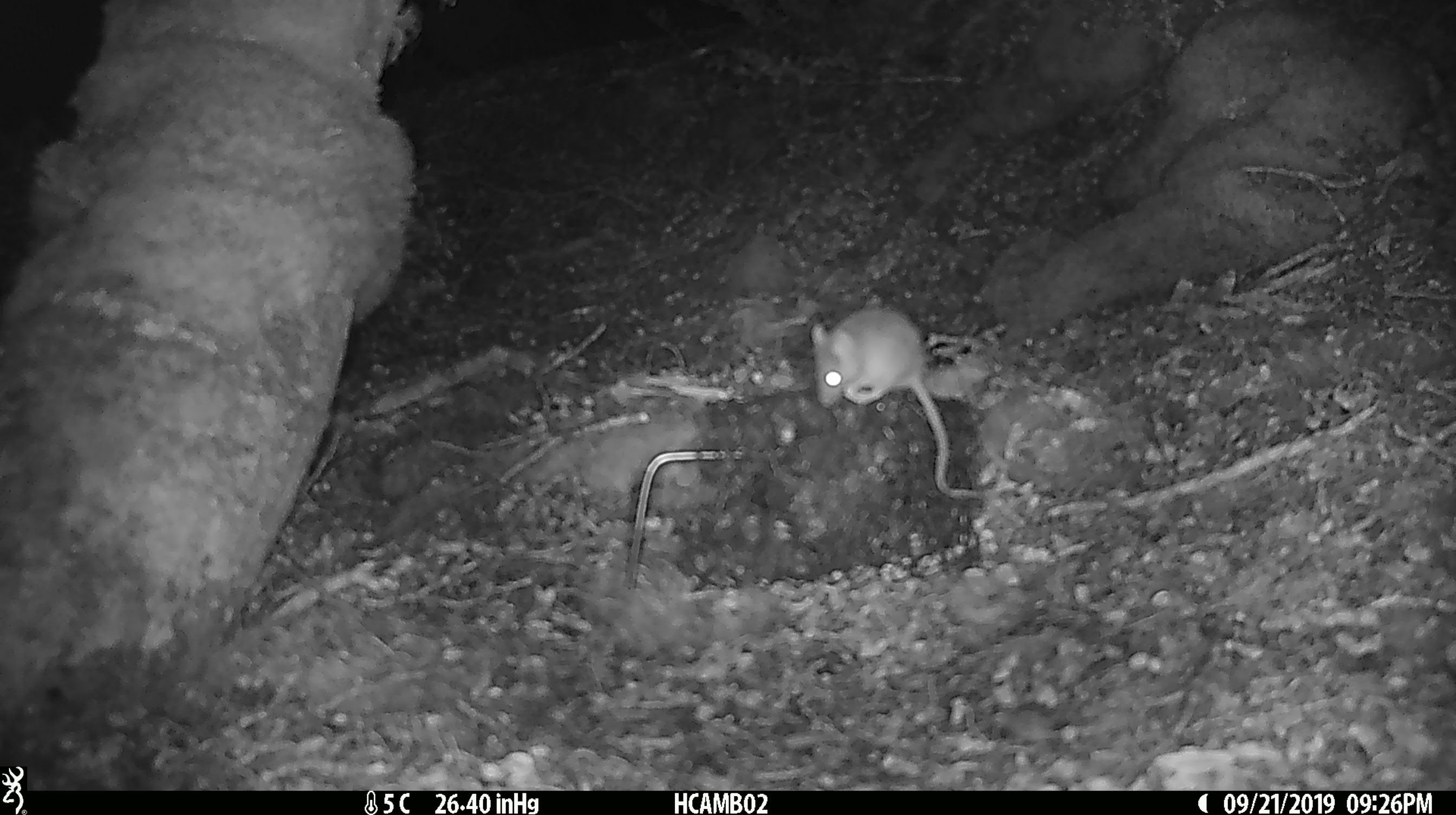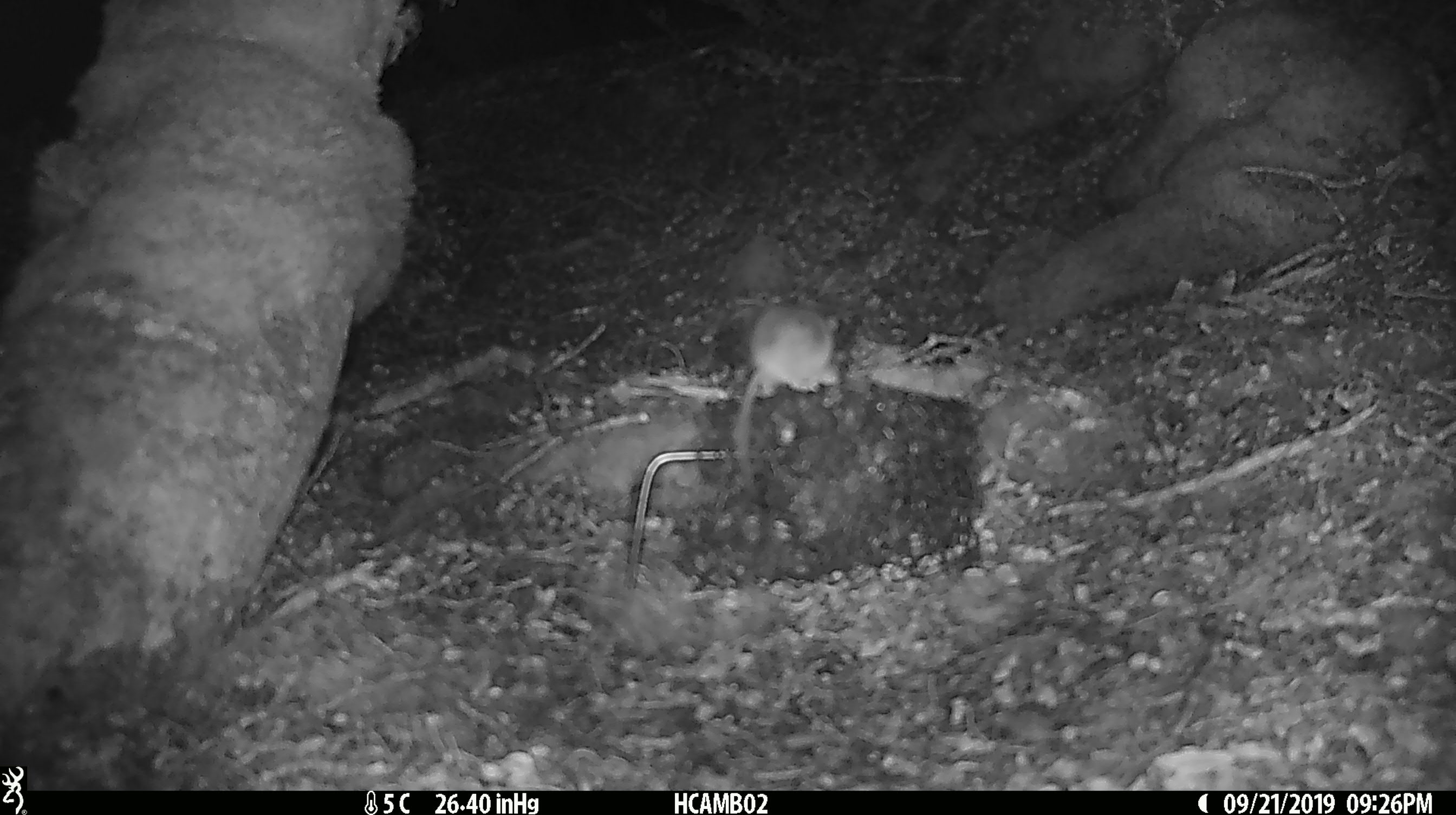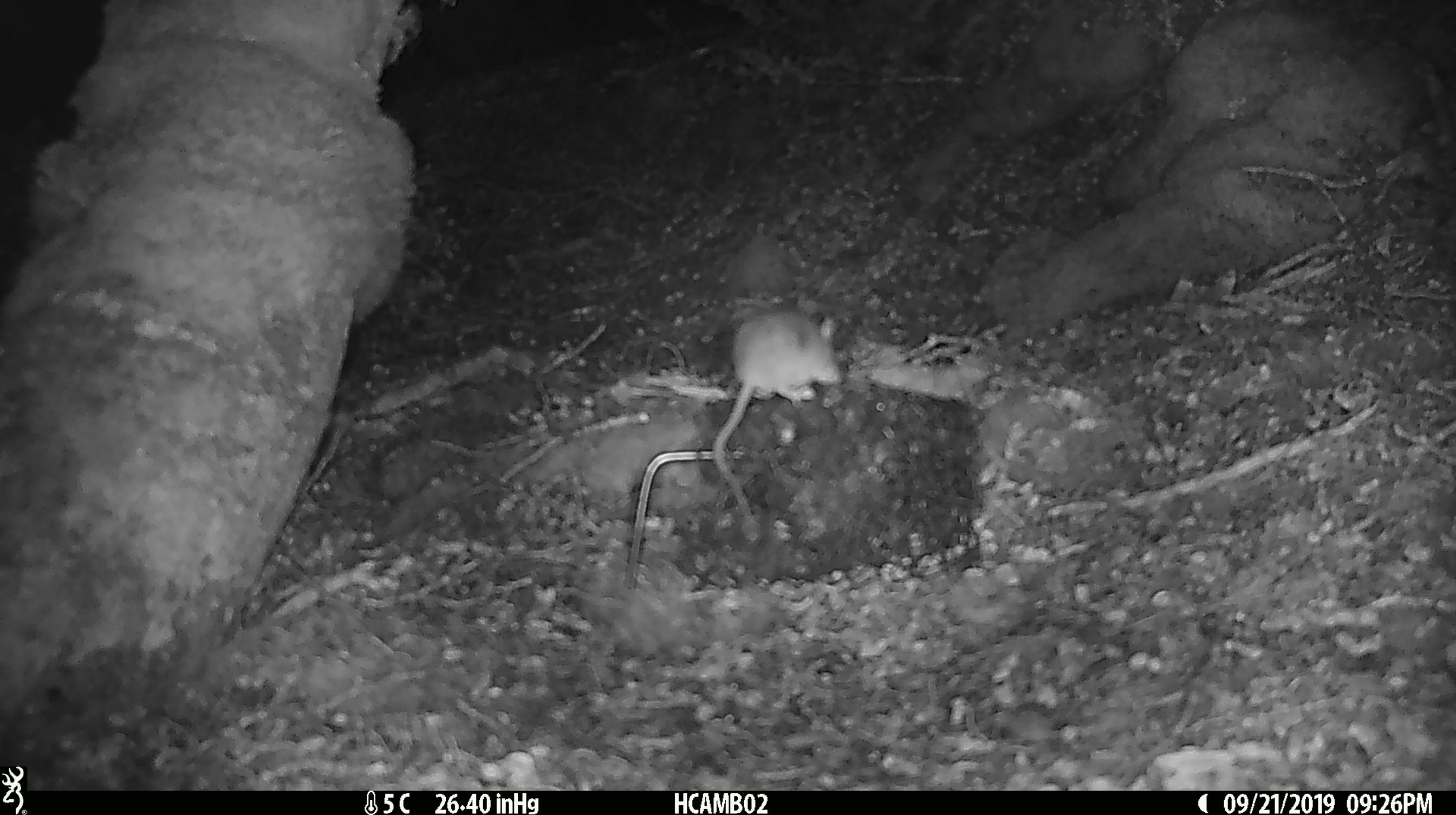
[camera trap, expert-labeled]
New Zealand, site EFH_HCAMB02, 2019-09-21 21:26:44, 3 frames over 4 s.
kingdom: Animalia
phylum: Chordata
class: Mammalia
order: Rodentia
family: Muridae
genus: Mus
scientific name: Mus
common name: mouse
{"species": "mouse (Mus)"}